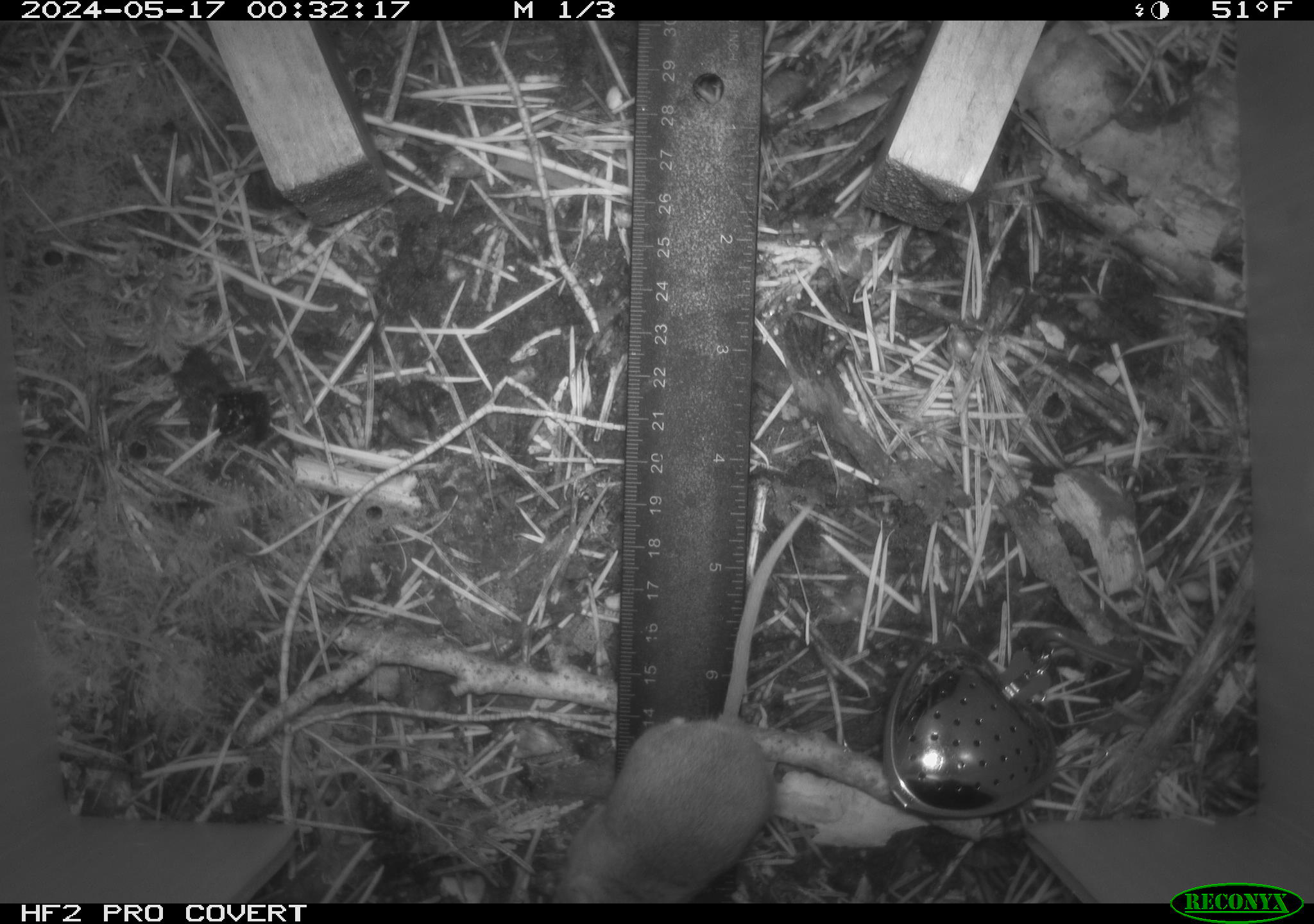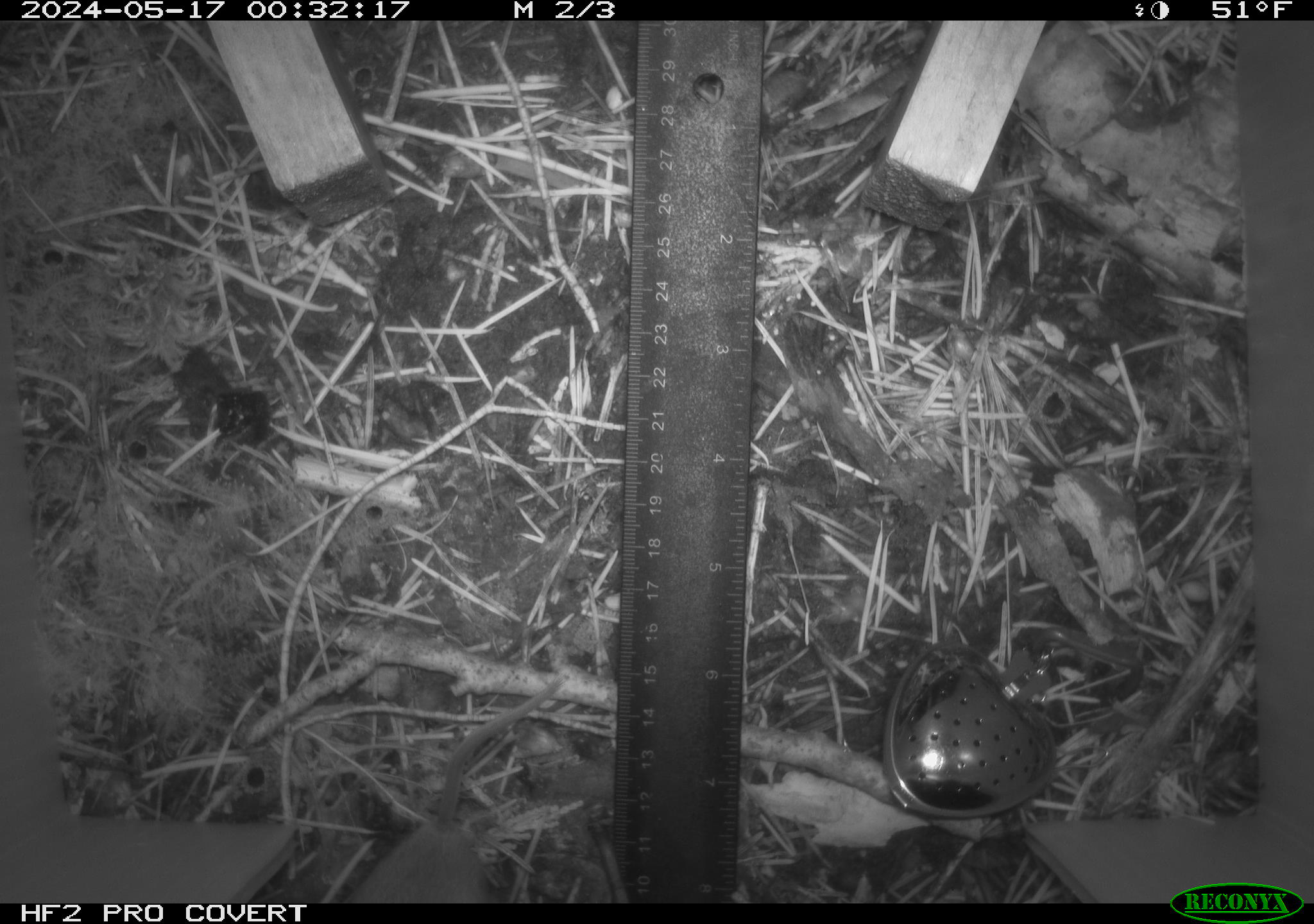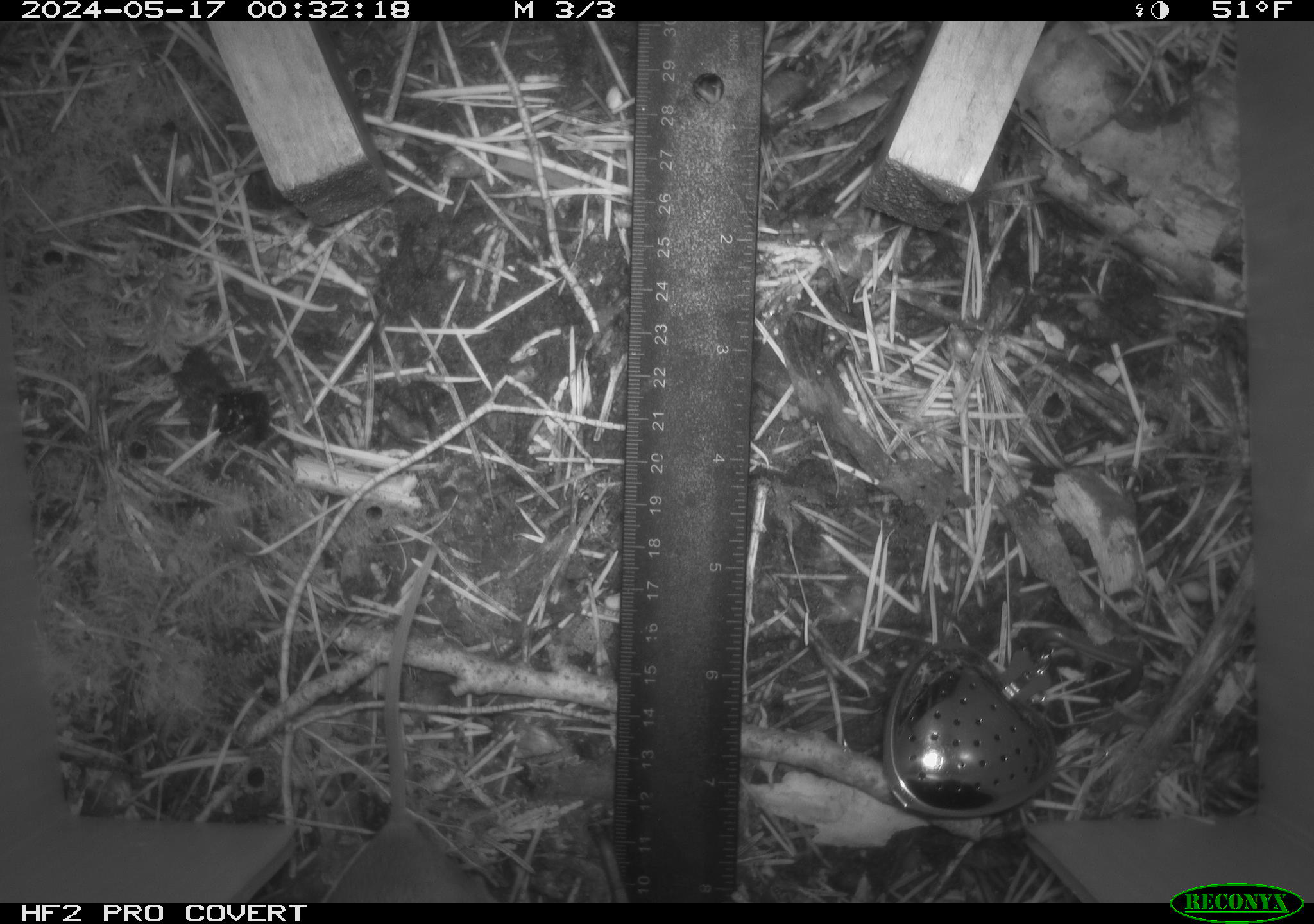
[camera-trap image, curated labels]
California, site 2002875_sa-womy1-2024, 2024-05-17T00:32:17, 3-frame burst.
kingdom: Animalia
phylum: Chordata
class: Mammalia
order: Rodentia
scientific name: Rodentia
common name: mouse species